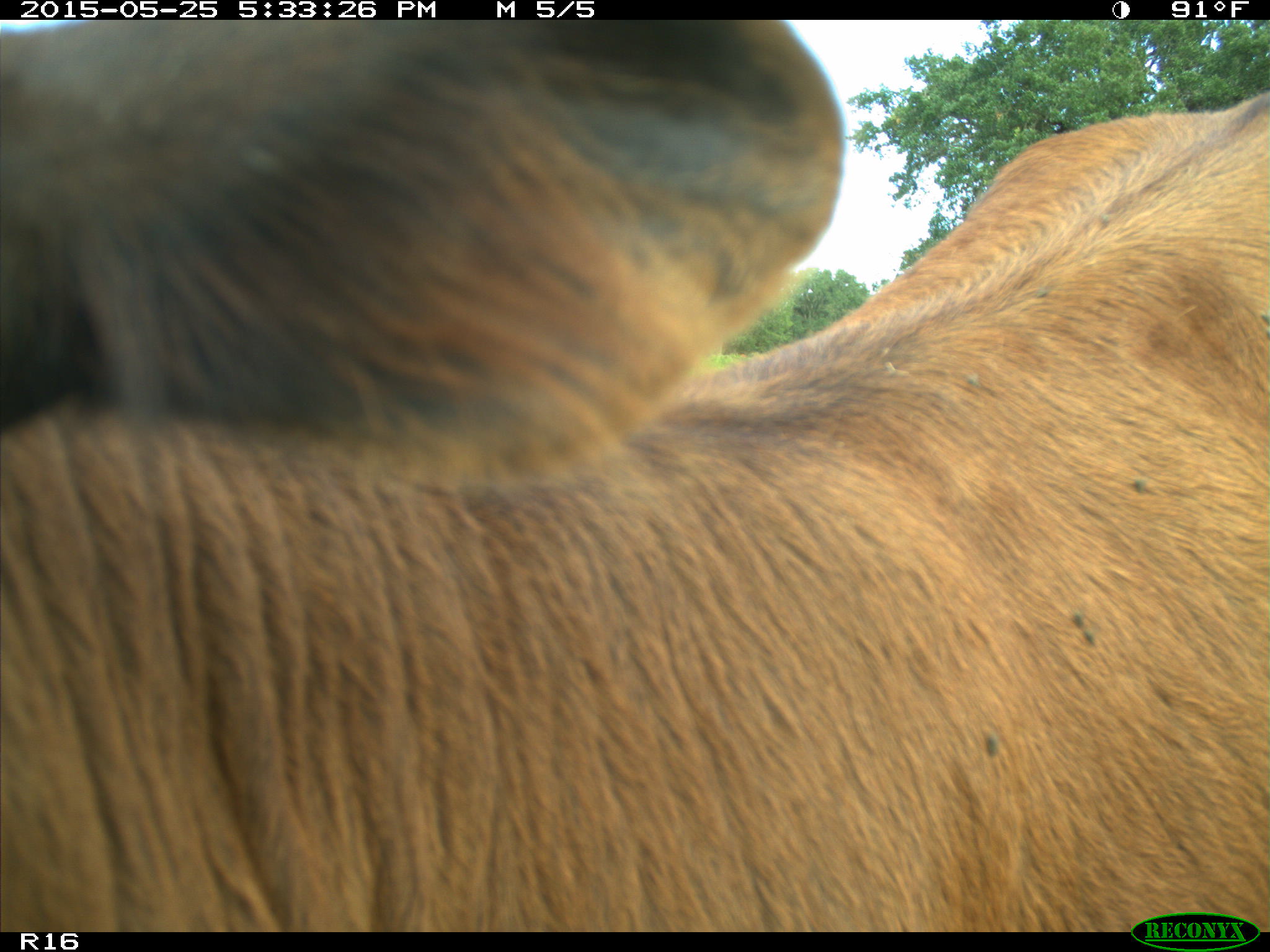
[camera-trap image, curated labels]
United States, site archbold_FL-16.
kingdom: Animalia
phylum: Chordata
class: Mammalia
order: Artiodactyla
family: Bovidae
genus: Bos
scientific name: Bos taurus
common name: domestic cow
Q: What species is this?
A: Bos taurus (domestic cow).